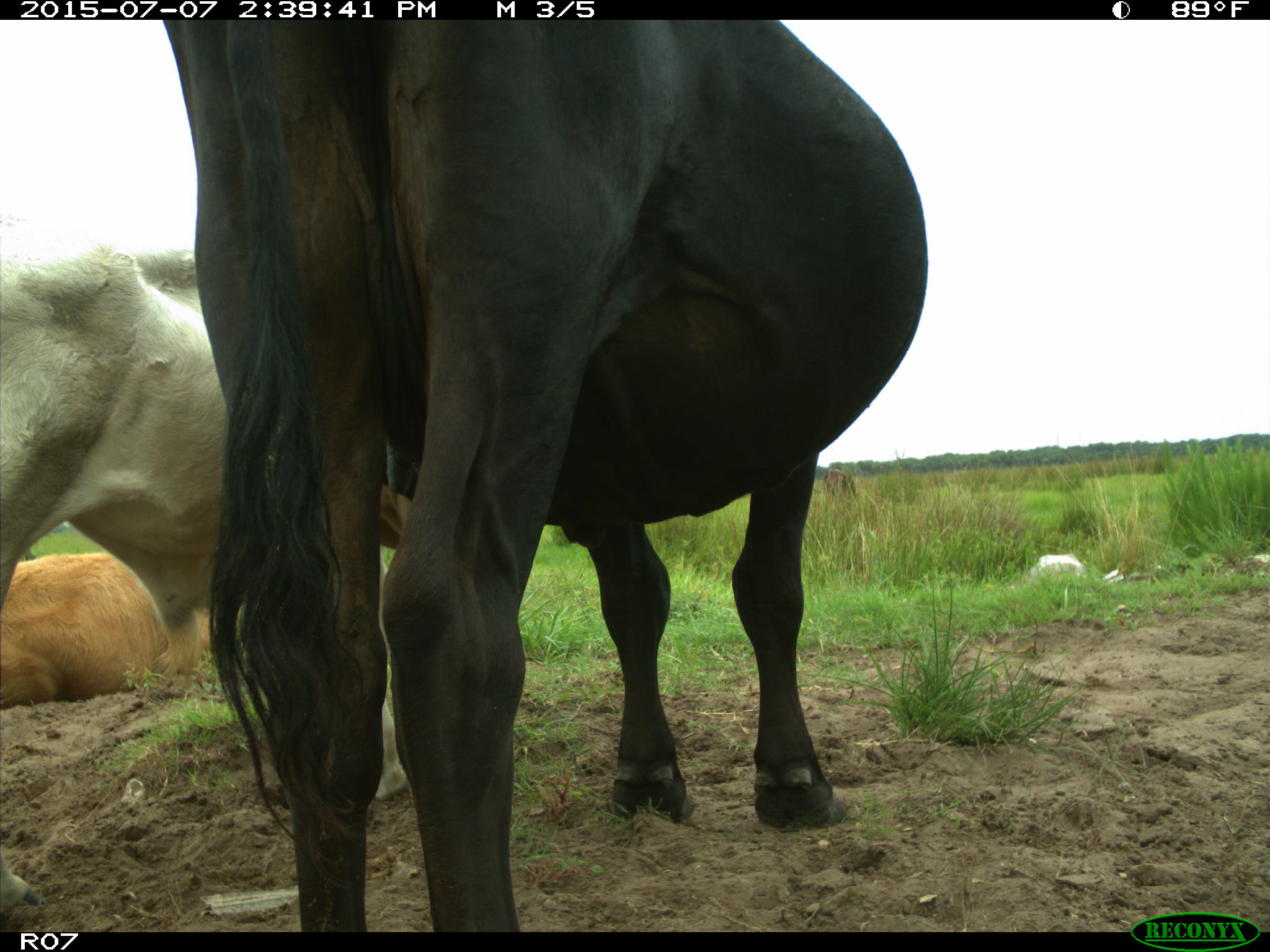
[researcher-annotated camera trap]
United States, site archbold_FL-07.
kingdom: Animalia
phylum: Chordata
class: Mammalia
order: Artiodactyla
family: Bovidae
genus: Bos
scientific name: Bos taurus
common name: domestic cow